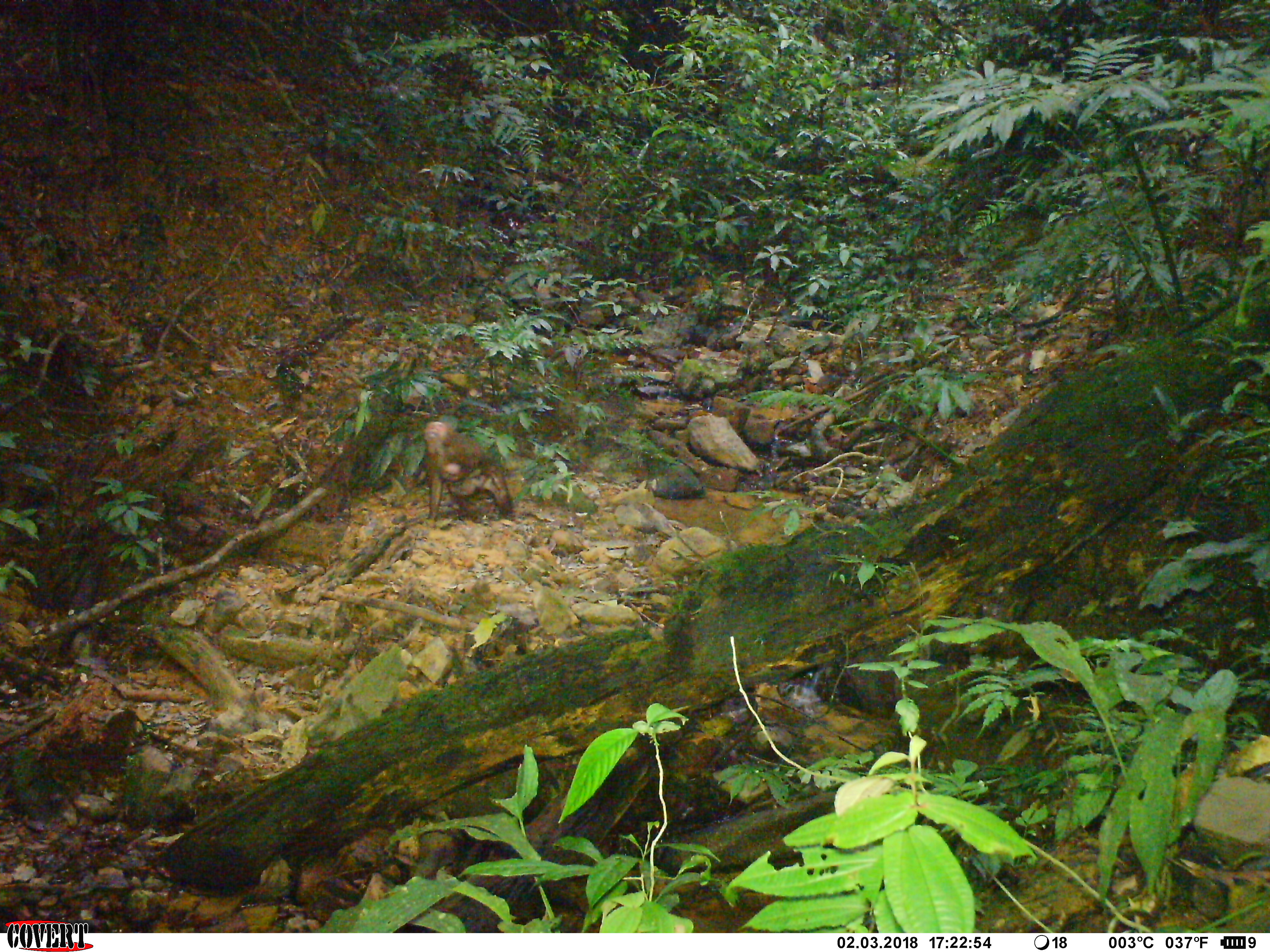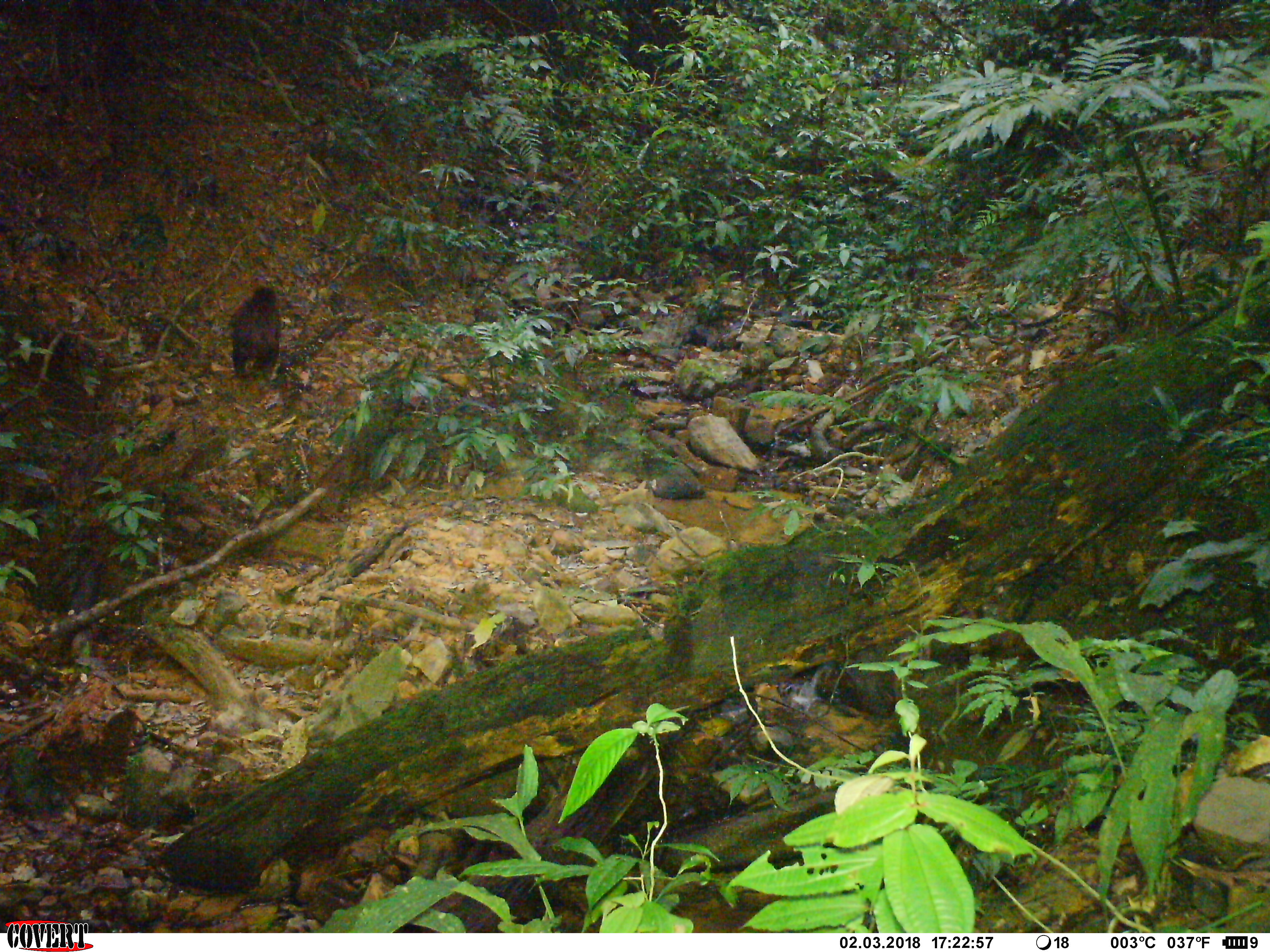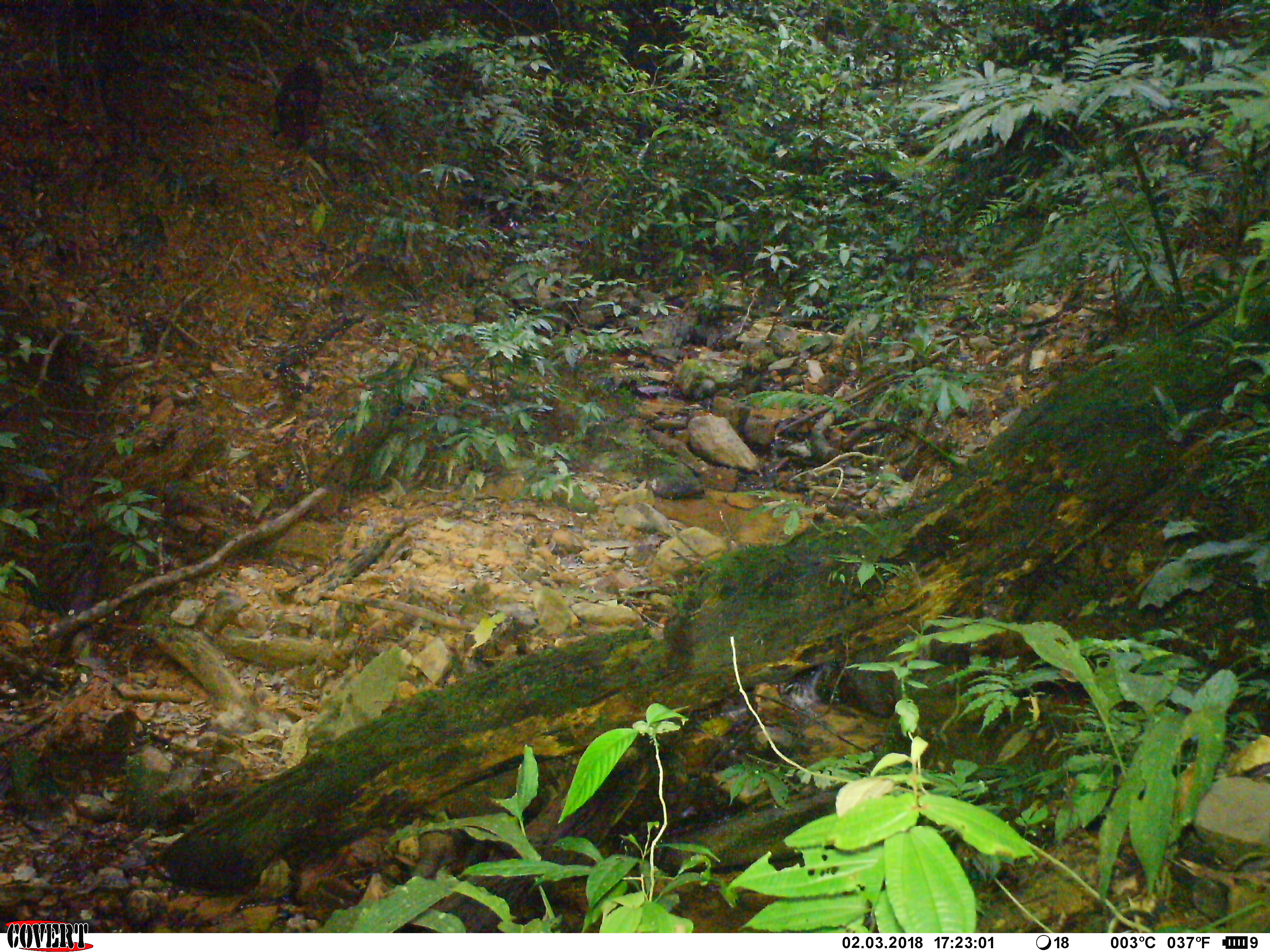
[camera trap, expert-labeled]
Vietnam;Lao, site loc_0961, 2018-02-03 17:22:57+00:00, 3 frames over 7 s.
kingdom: Animalia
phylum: Chordata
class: Mammalia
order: Primates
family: Cercopithecidae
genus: Macaca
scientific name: Macaca arctoides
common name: stump-tailed macaque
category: stump tailed macaque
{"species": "stump tailed macaque (stump-tailed macaque) (Macaca arctoides)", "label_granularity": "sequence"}